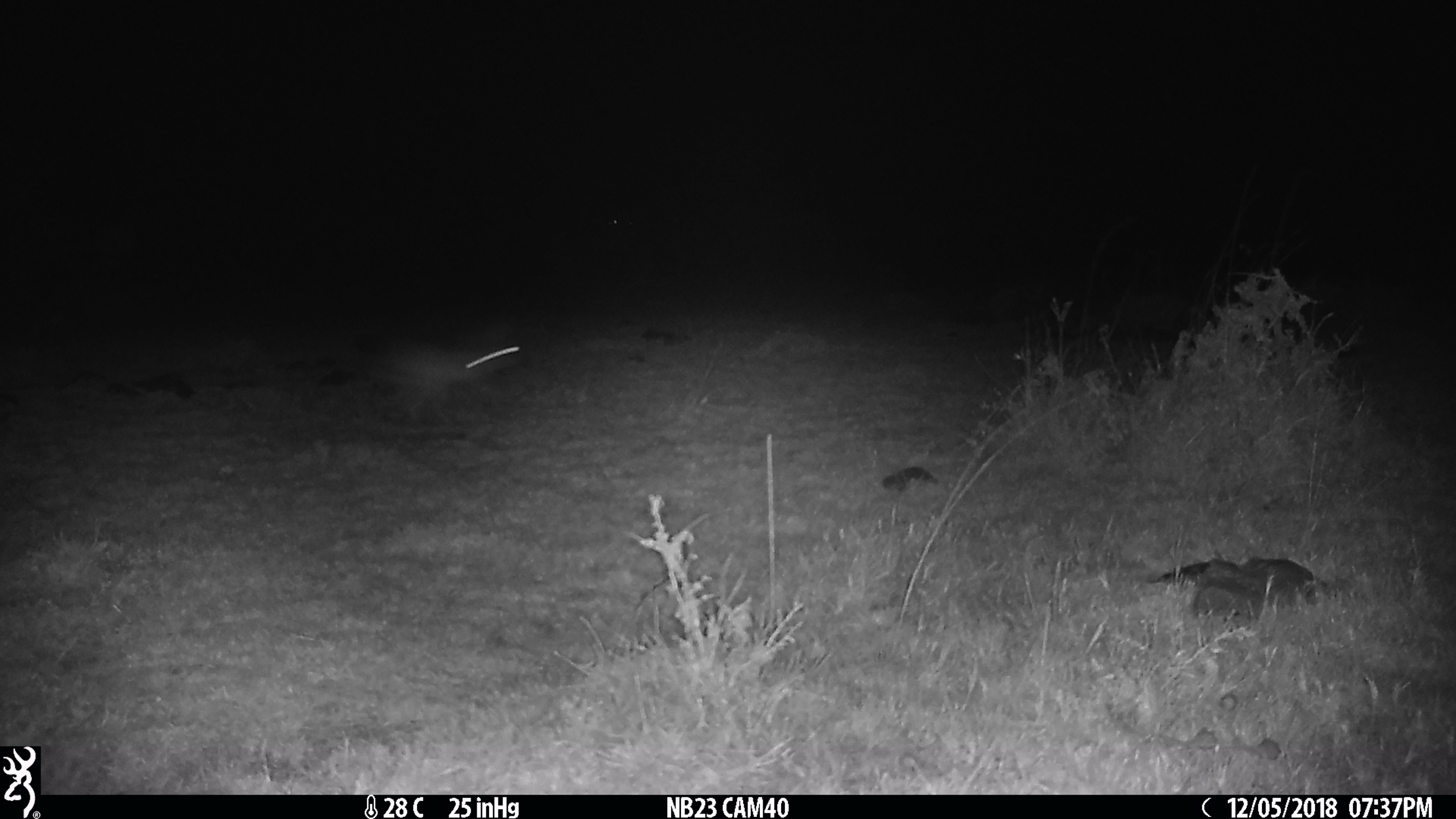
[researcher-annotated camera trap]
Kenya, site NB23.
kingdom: Animalia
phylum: Chordata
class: Mammalia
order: Lagomorpha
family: Leporidae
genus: Lepus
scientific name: Lepus capensis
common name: cape hare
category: hare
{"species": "hare (cape hare) (Lepus capensis)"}